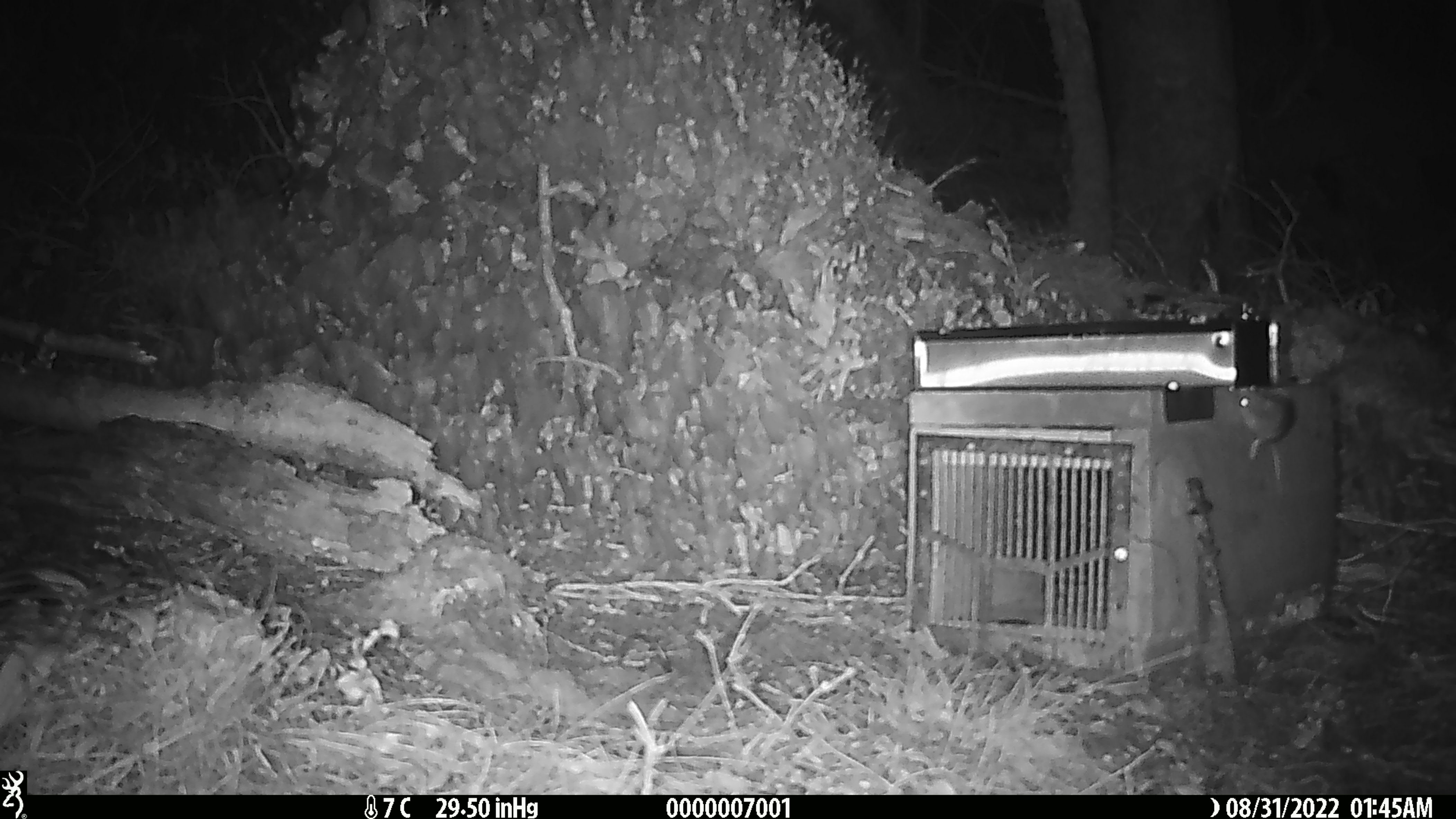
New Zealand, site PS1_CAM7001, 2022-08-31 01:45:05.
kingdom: Animalia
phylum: Chordata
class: Mammalia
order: Rodentia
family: Muridae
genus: Mus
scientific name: Mus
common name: mouse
Mouse (Mus).